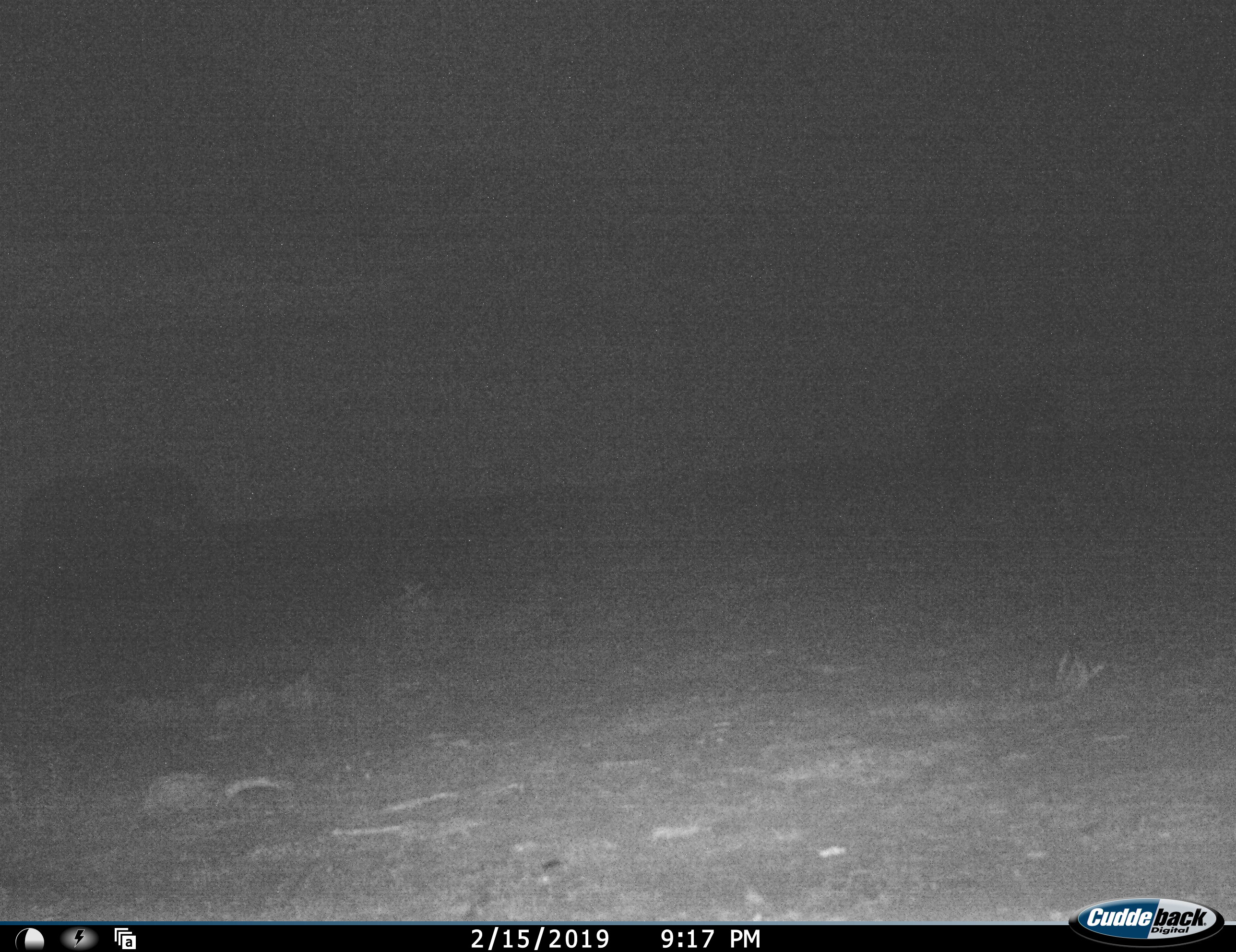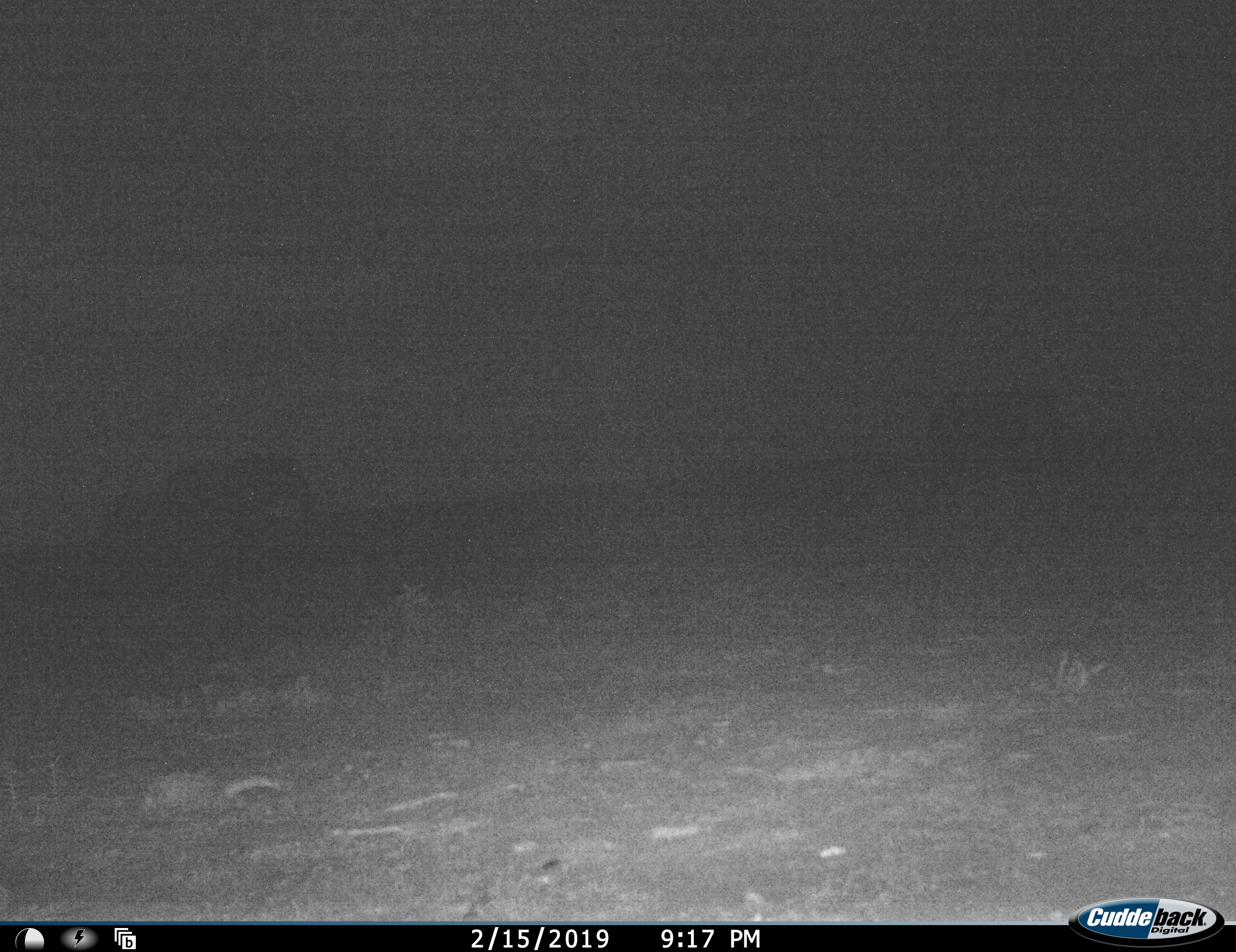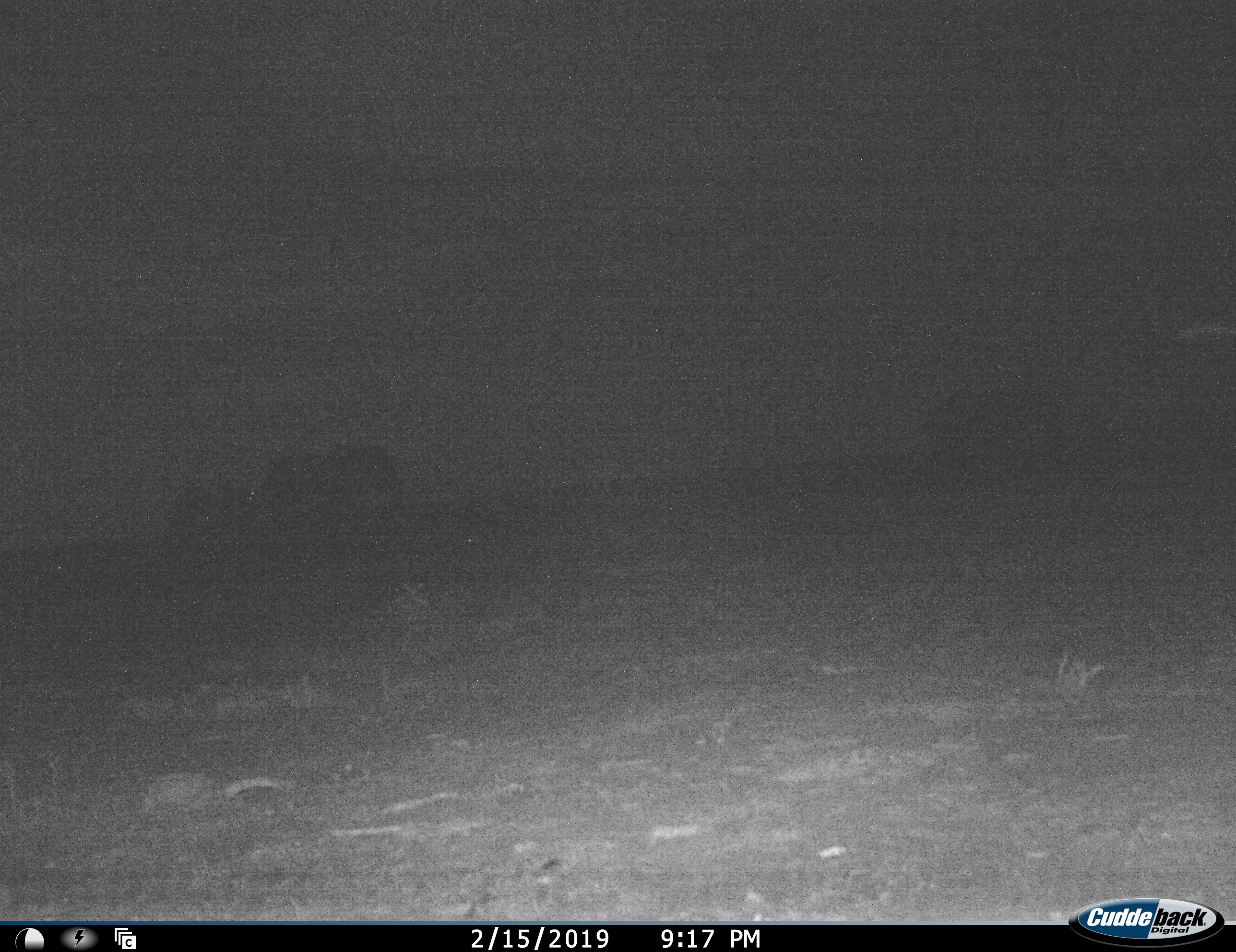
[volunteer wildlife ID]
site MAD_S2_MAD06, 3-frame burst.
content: unidentified animal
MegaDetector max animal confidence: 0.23